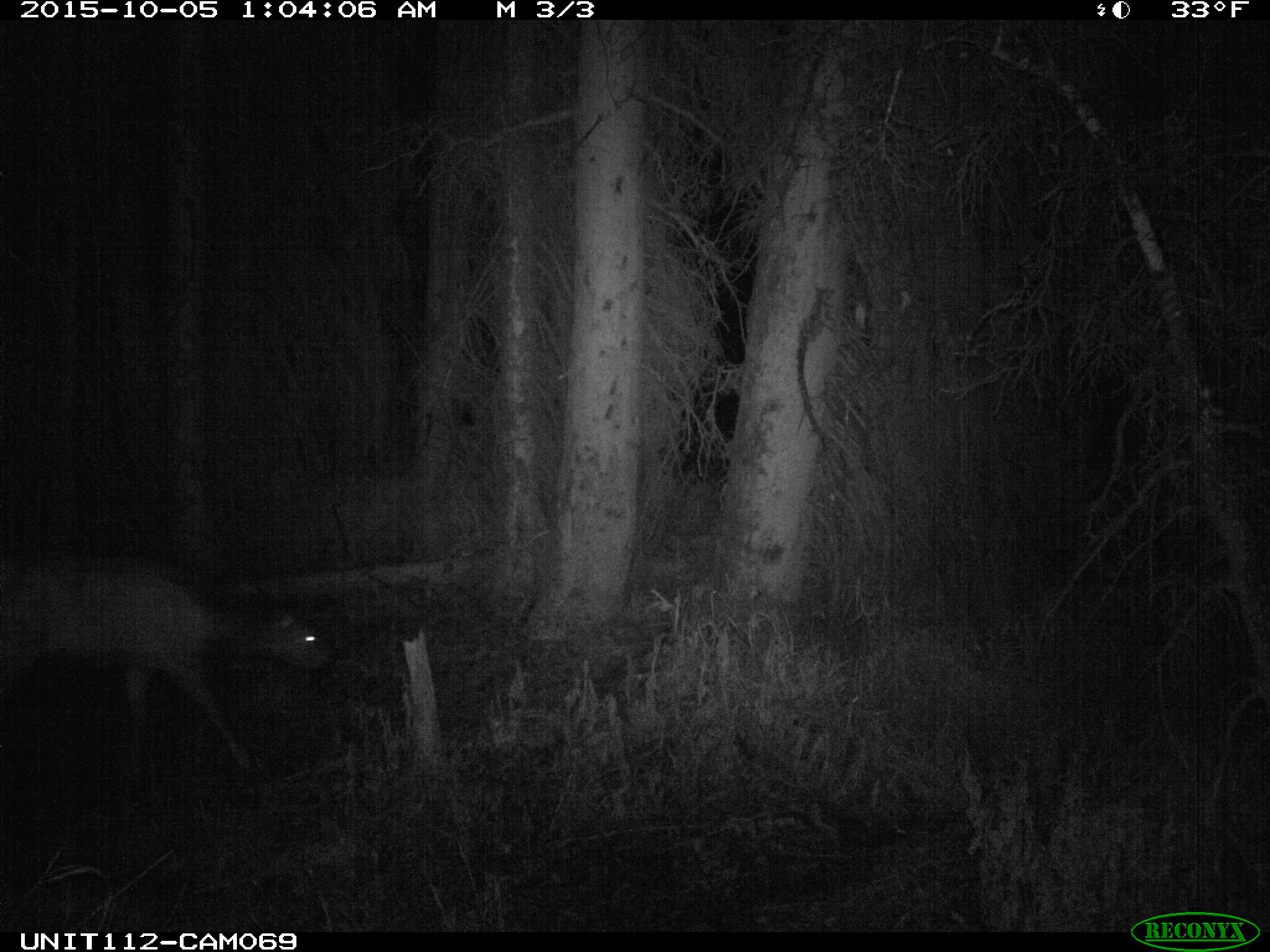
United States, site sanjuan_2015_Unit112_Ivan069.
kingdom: Animalia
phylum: Chordata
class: Mammalia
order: Artiodactyla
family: Cervidae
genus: Cervus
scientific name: Cervus elaphus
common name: red deer